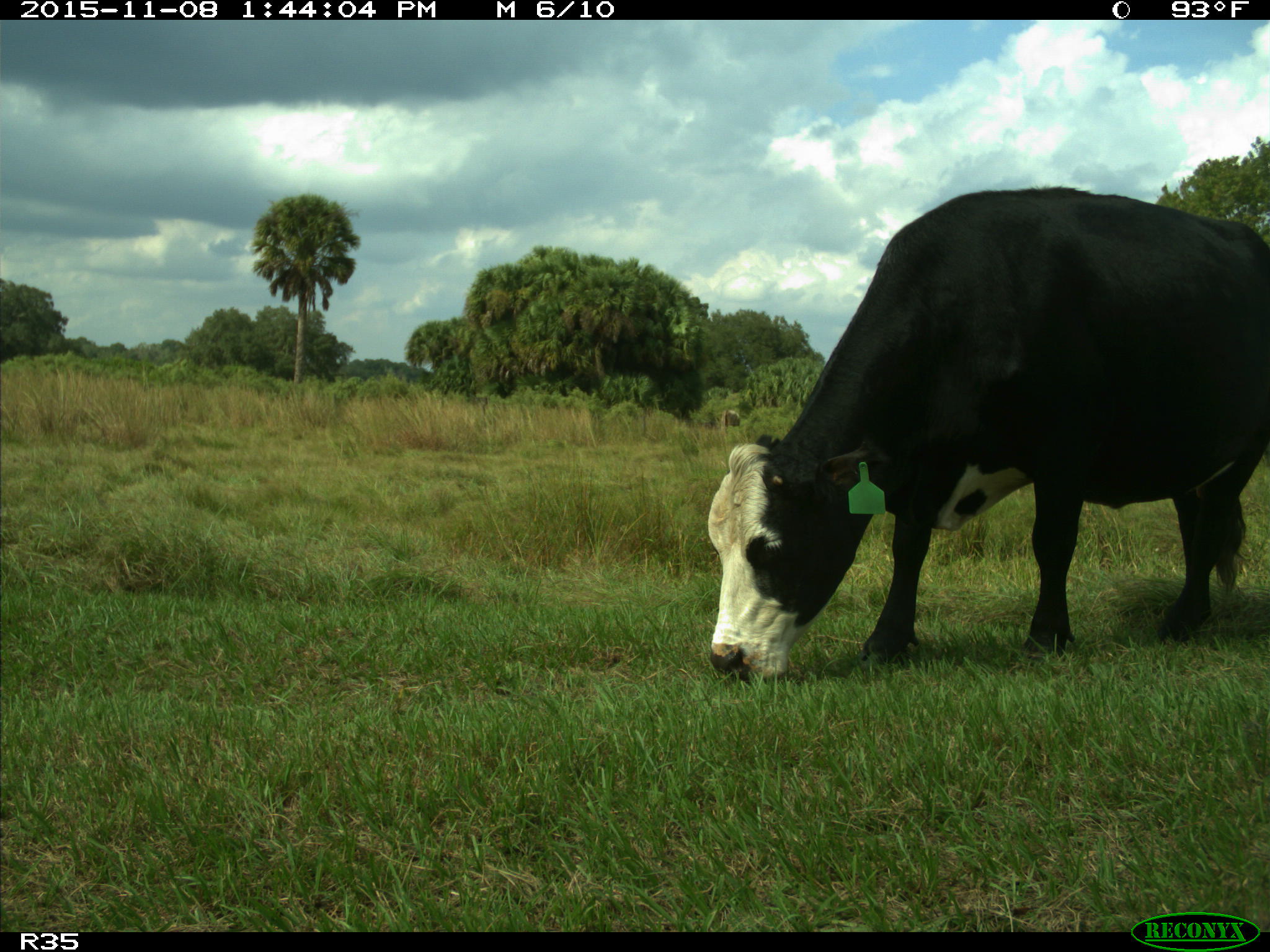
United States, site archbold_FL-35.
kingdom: Animalia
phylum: Chordata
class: Mammalia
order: Artiodactyla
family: Bovidae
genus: Bos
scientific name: Bos taurus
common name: domestic cow